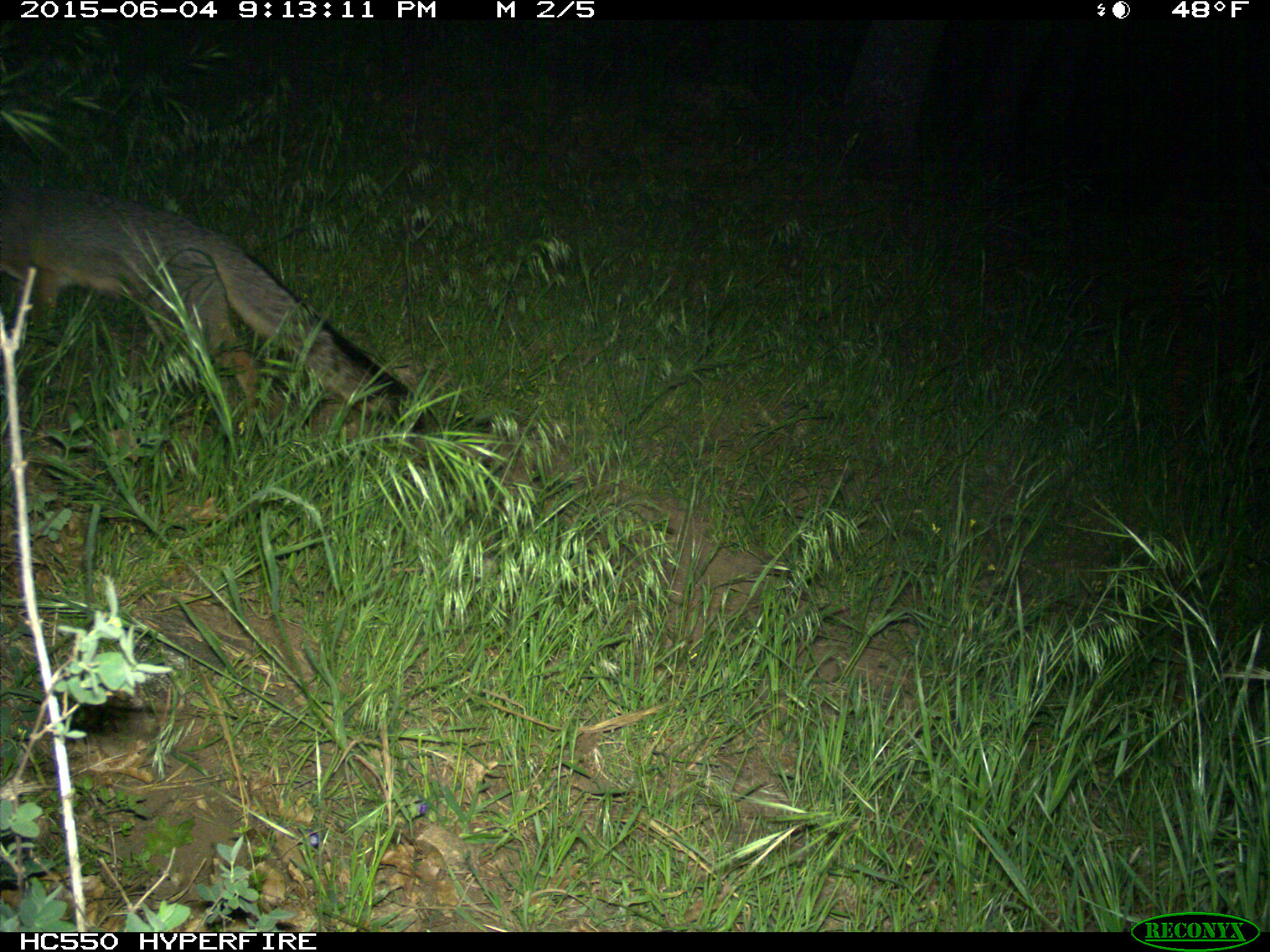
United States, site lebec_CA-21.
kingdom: Animalia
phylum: Chordata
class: Mammalia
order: Carnivora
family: Canidae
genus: Urocyon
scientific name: Urocyon cinereoargenteus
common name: gray fox